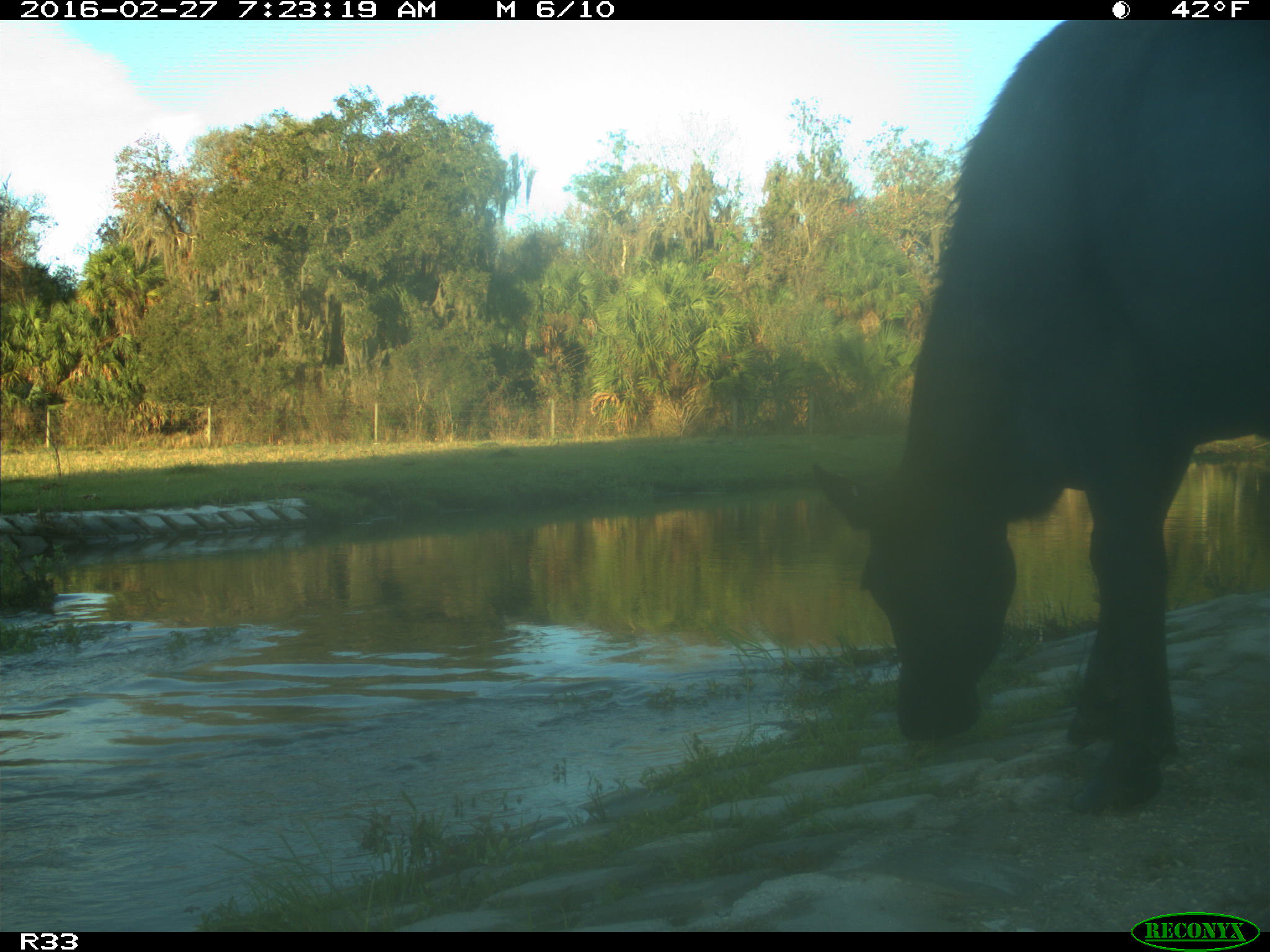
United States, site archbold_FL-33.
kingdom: Animalia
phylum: Chordata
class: Mammalia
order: Artiodactyla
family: Bovidae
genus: Bos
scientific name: Bos taurus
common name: domestic cow